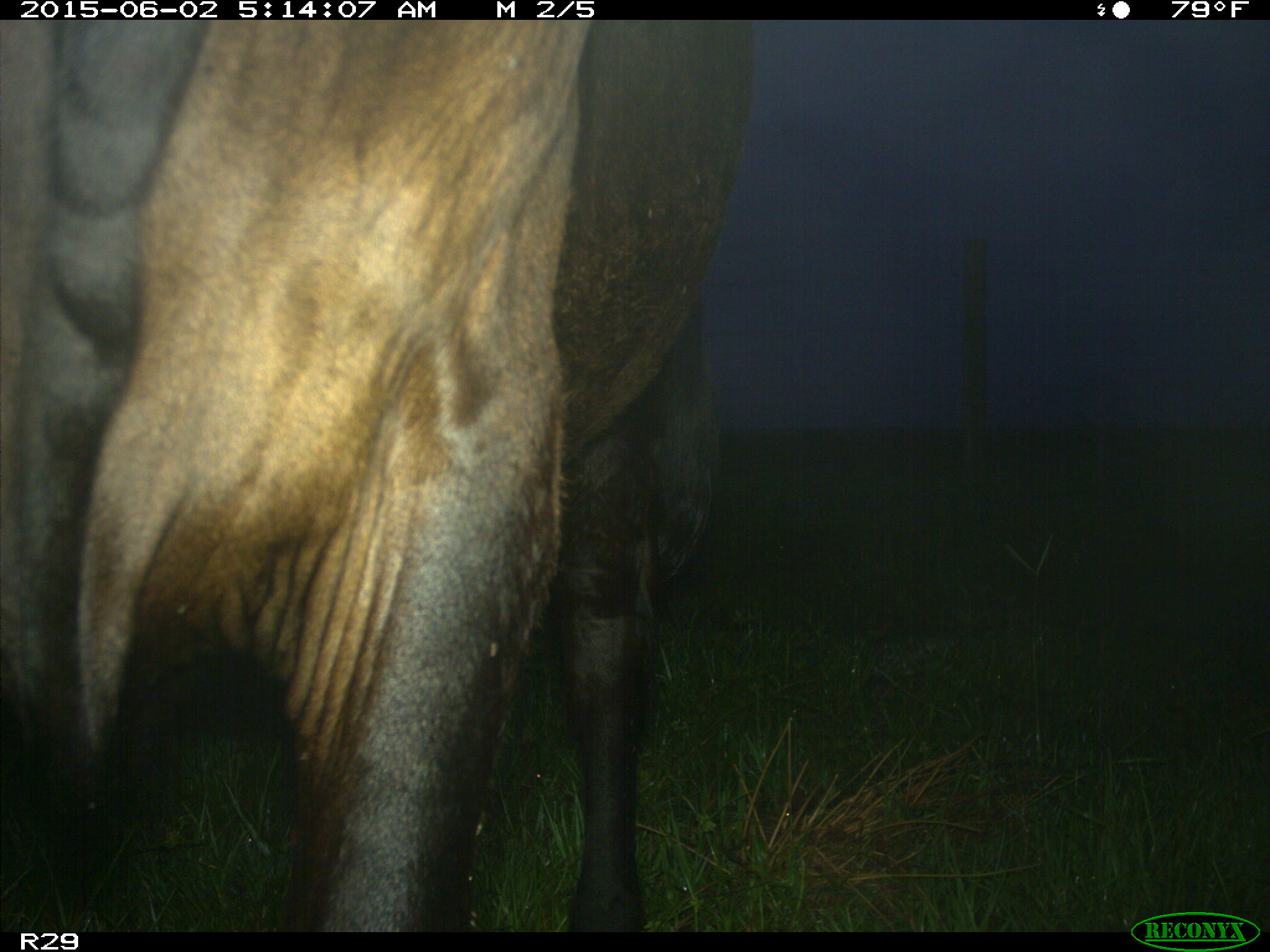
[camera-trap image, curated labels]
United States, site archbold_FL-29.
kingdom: Animalia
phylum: Chordata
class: Mammalia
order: Artiodactyla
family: Bovidae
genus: Bos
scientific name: Bos taurus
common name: domestic cow